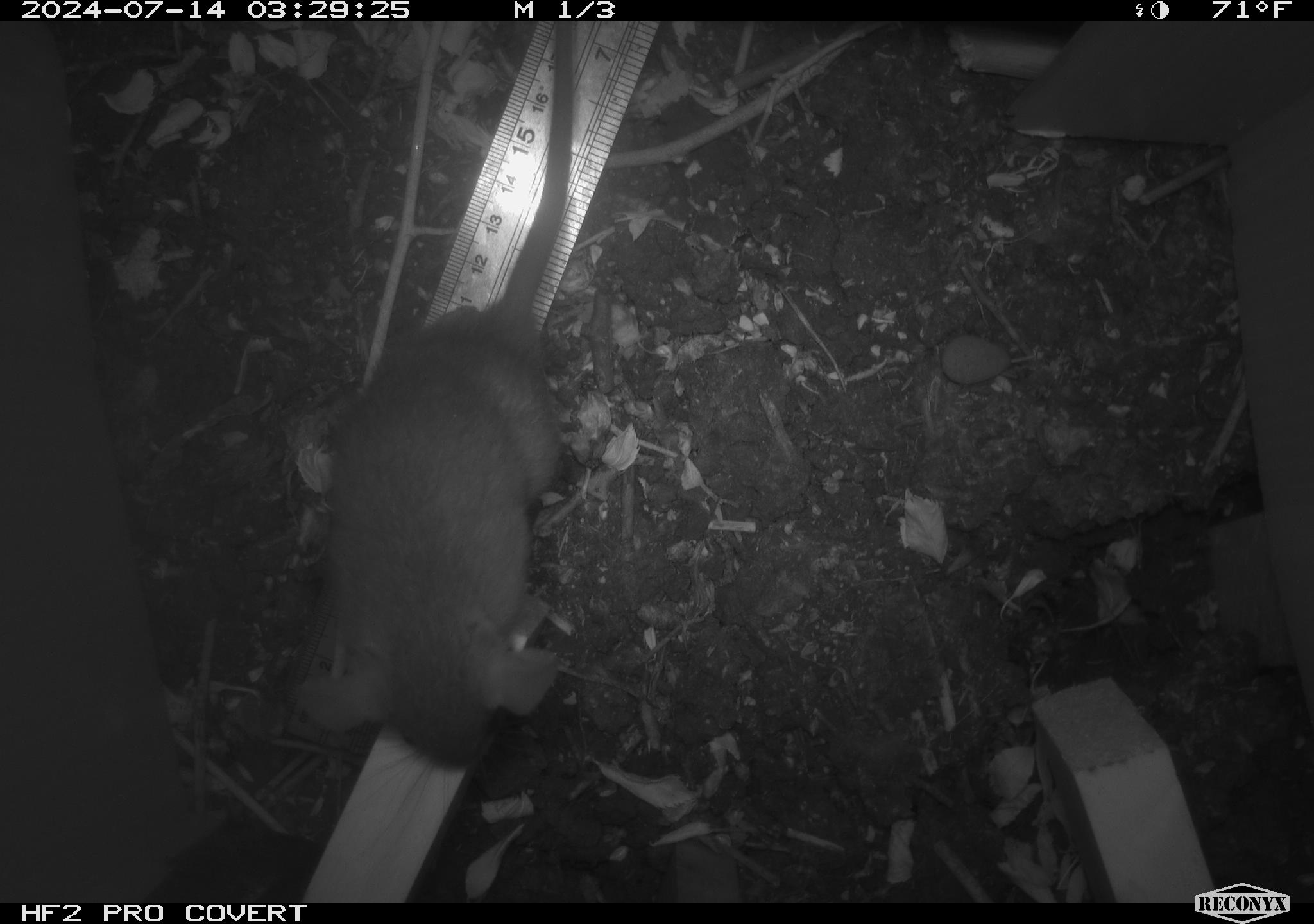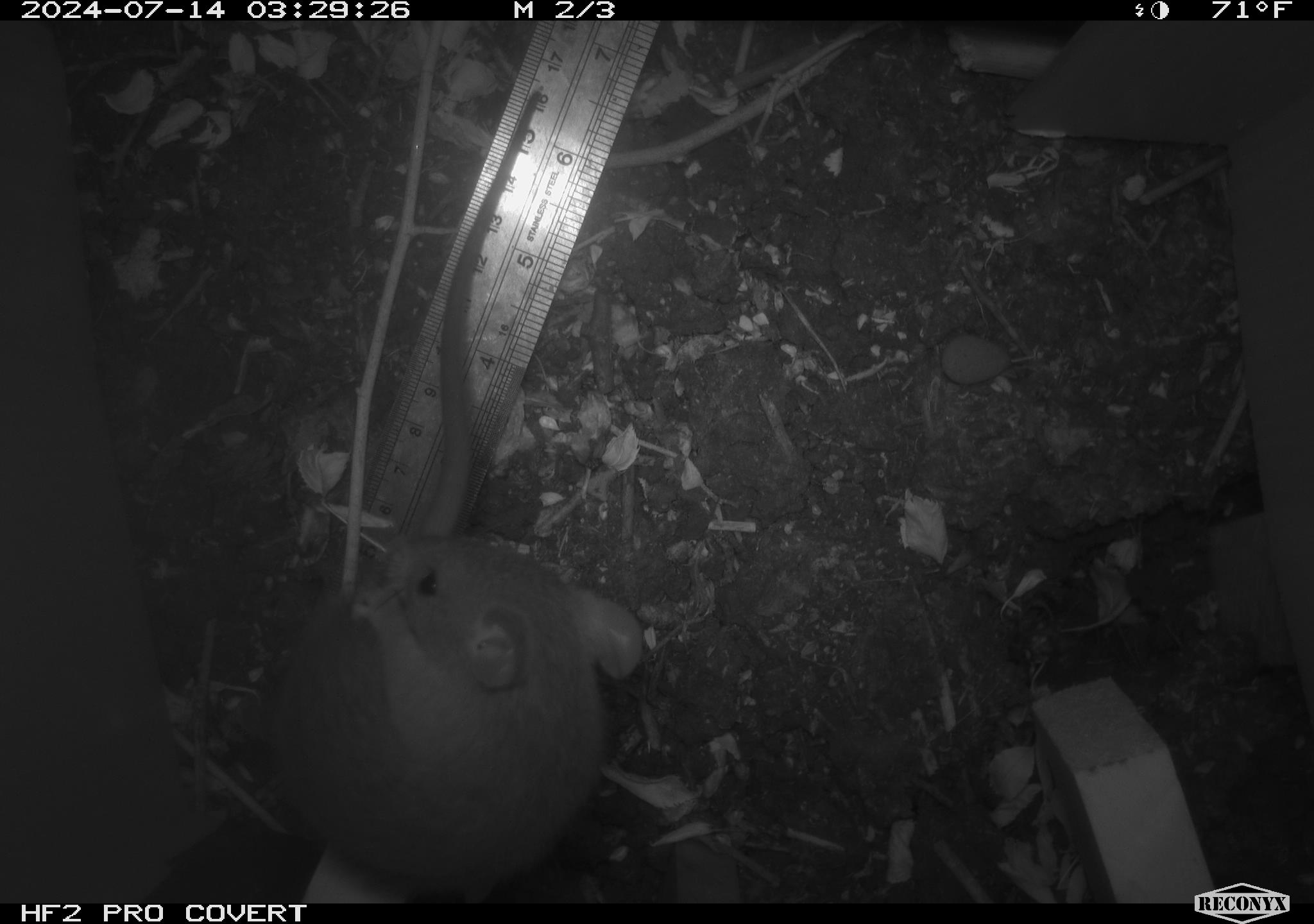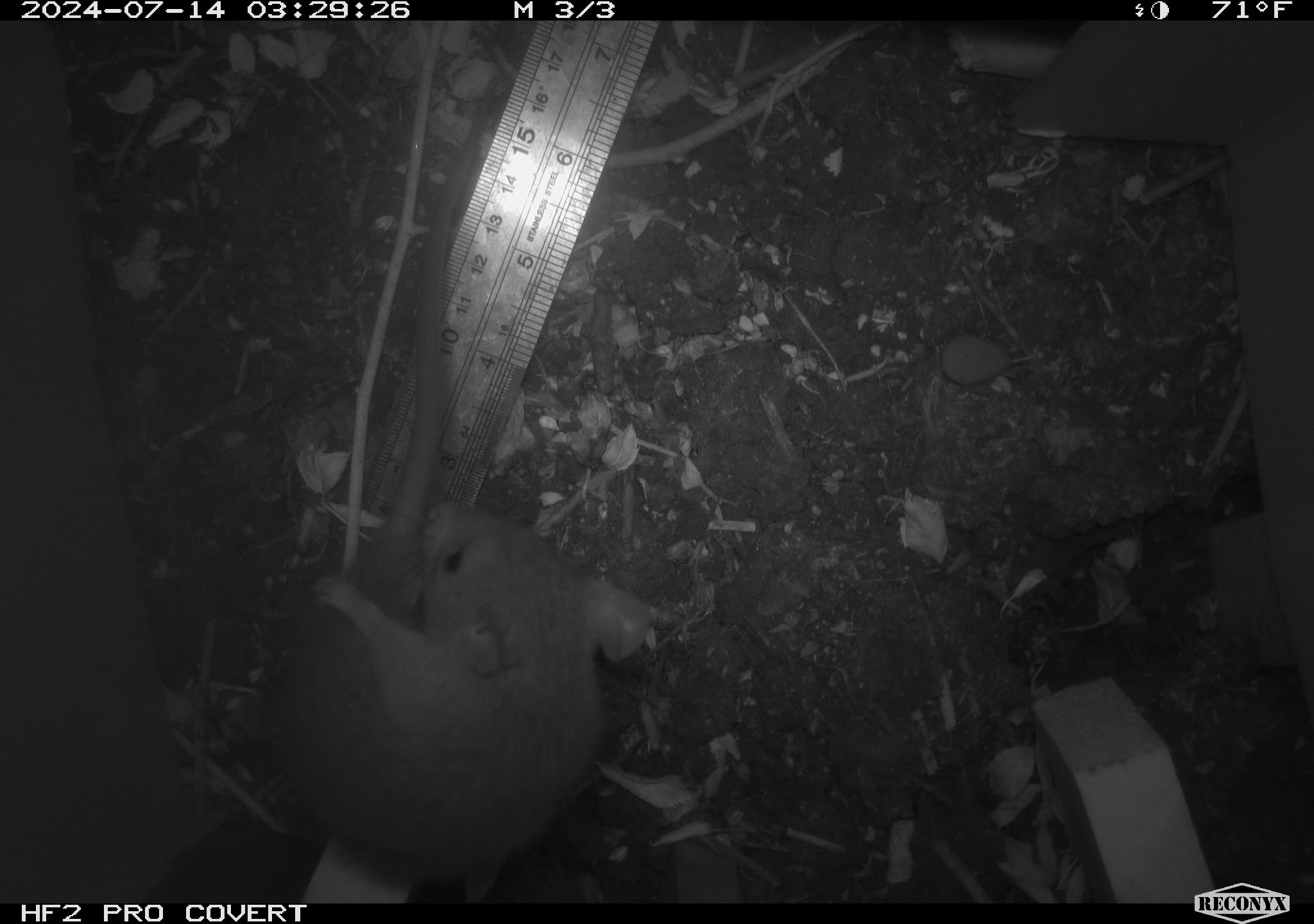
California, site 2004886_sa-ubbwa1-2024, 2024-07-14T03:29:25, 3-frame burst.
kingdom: Animalia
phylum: Chordata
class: Mammalia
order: Rodentia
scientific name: Rodentia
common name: woodrat or rat or mouse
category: woodrat or rat or mouse species